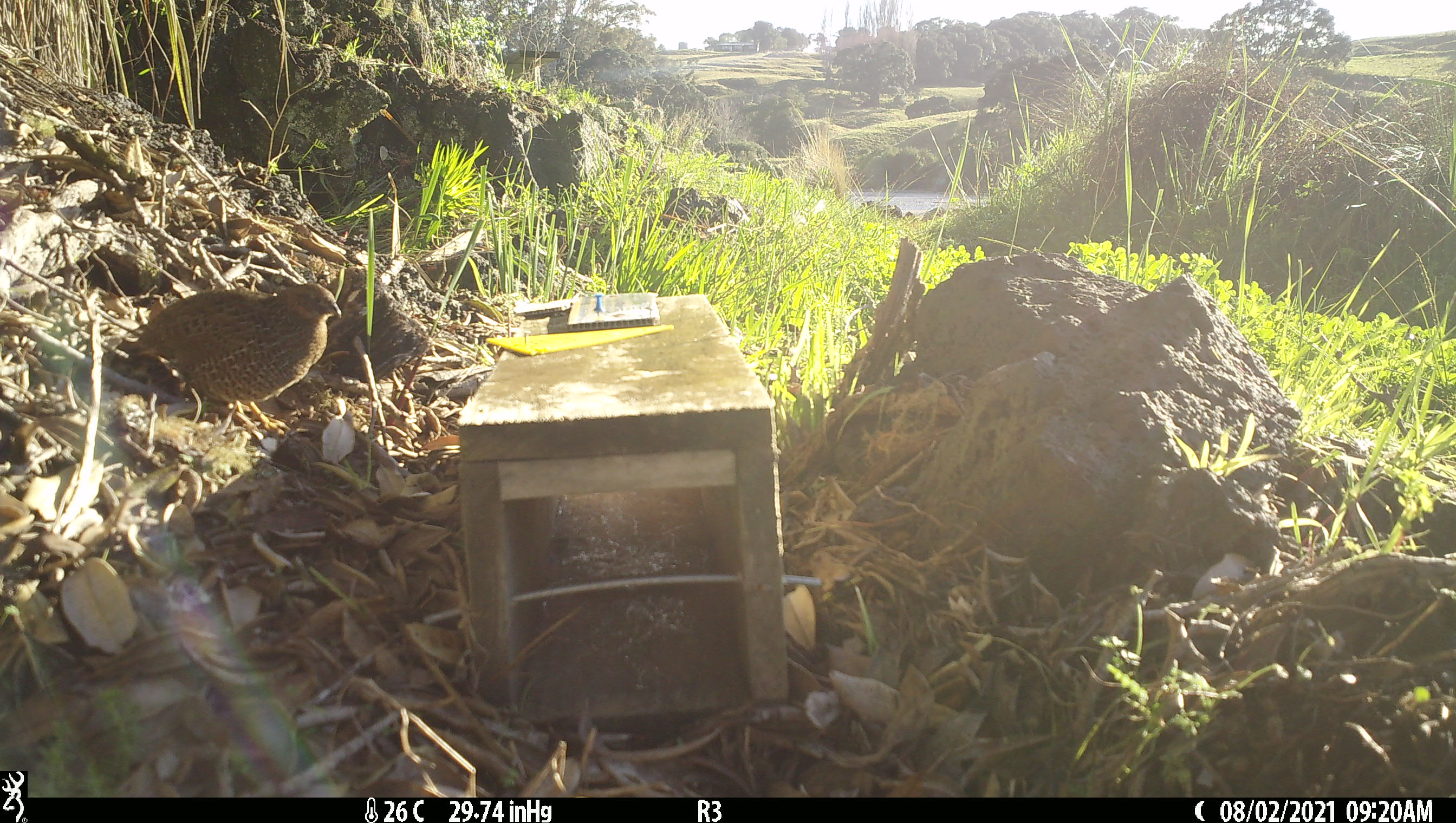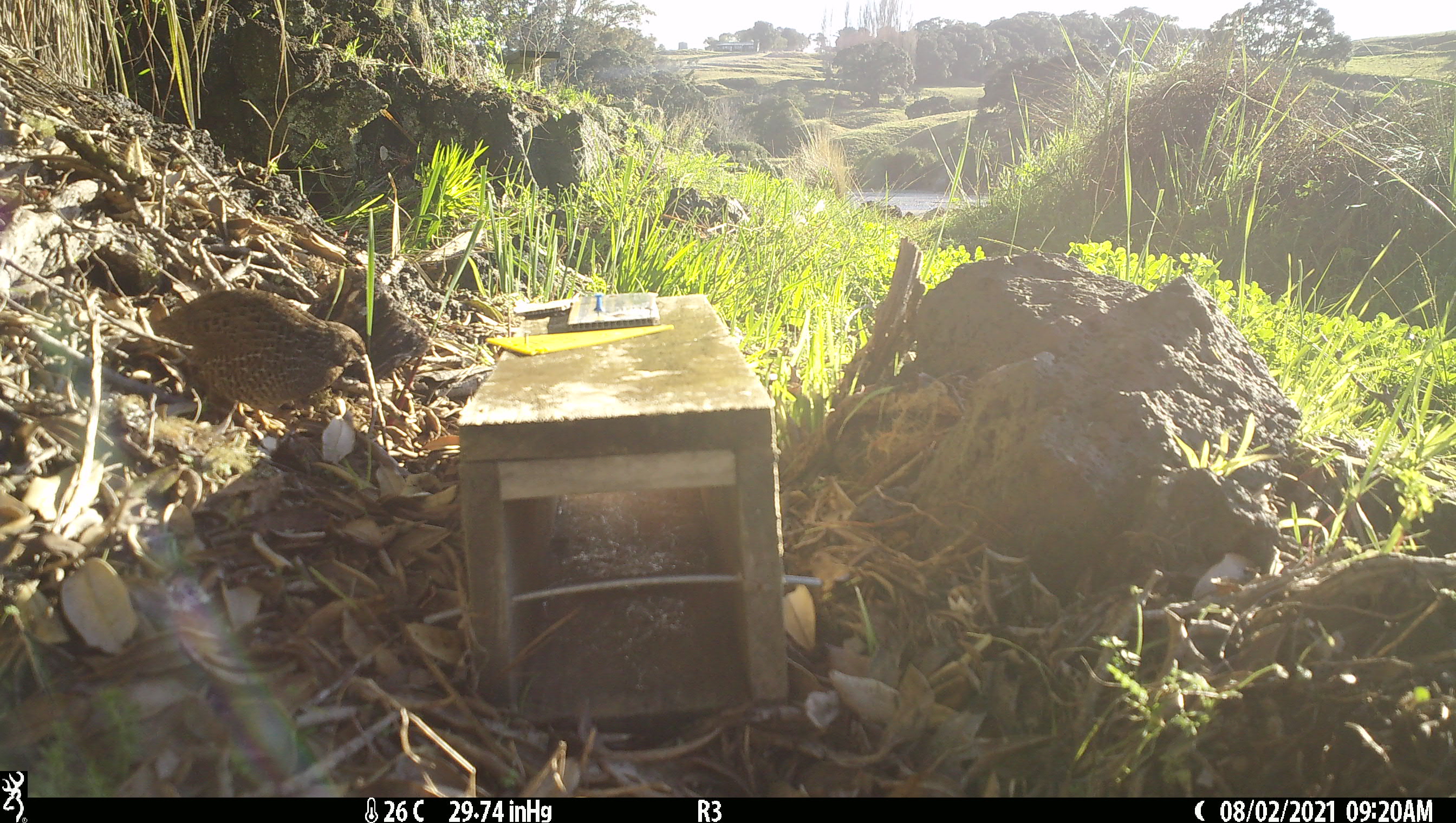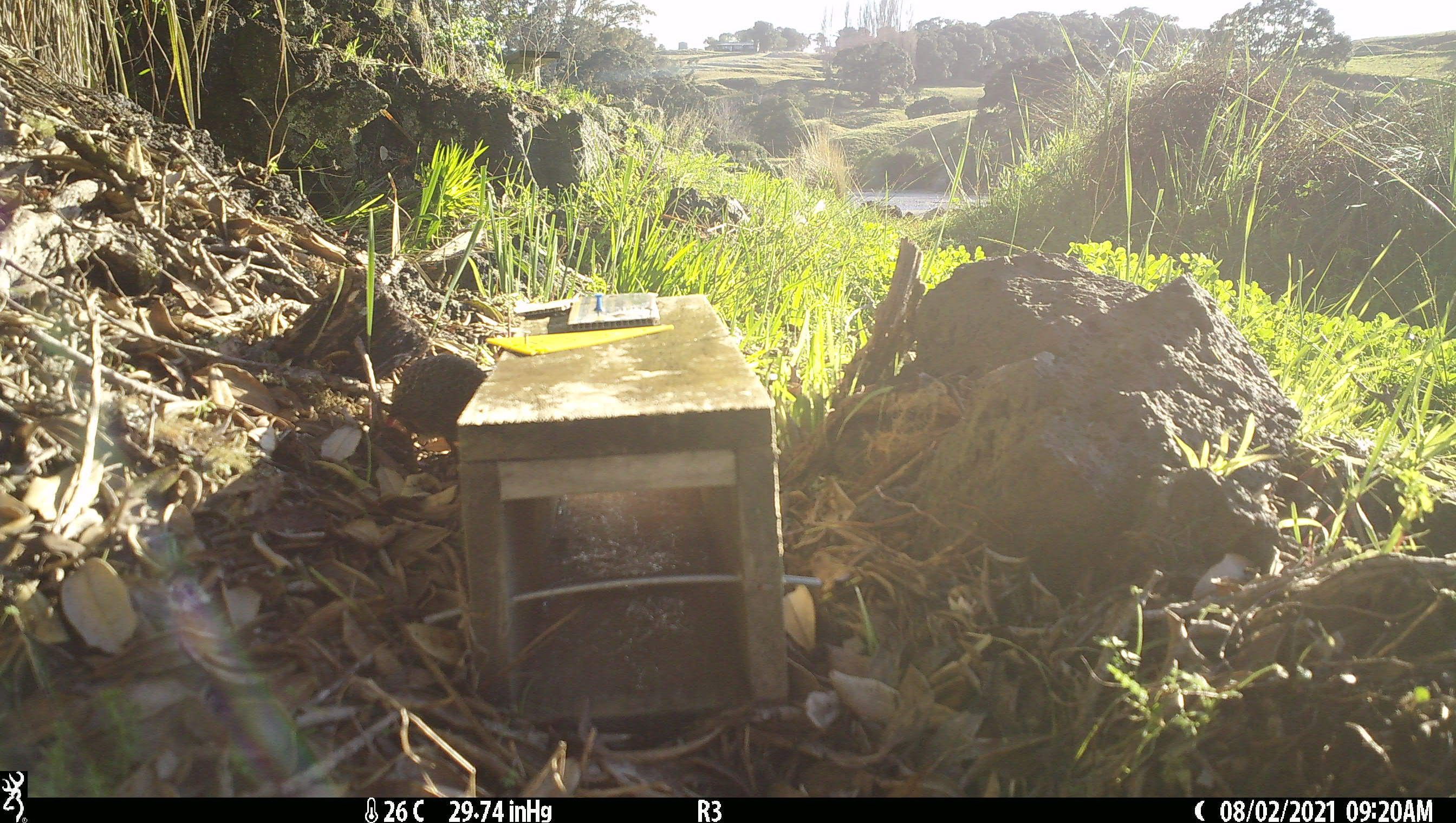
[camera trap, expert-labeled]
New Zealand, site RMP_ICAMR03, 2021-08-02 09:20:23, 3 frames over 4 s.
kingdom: Animalia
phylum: Chordata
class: Aves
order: Galliformes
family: Phasianidae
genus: Synoicus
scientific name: Synoicus ypsilophorus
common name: brown quail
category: quail brown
Quail brown (brown quail) (Synoicus ypsilophorus).